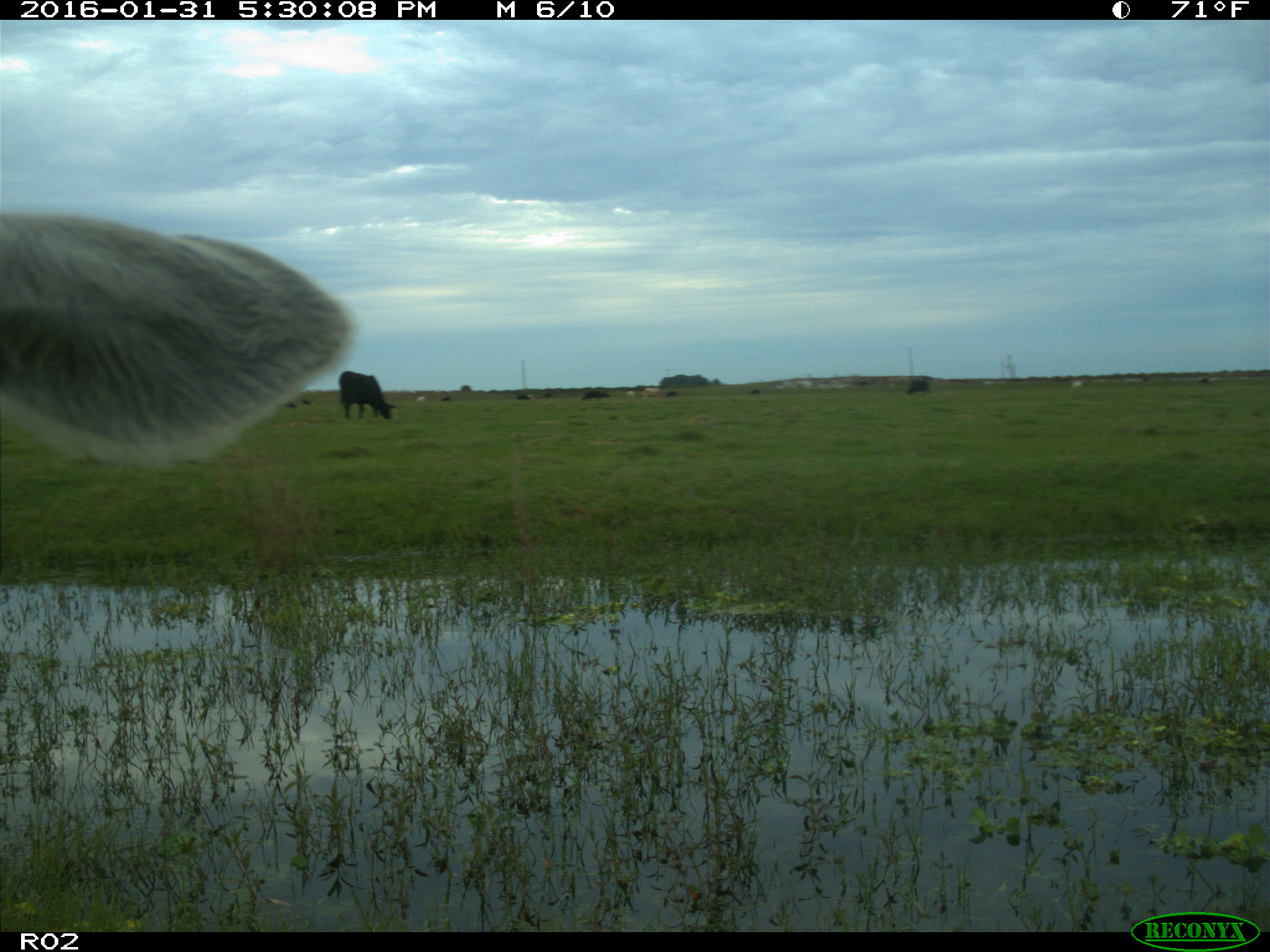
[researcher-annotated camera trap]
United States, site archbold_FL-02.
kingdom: Animalia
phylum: Chordata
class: Mammalia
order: Artiodactyla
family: Bovidae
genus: Bos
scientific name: Bos taurus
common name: domestic cow